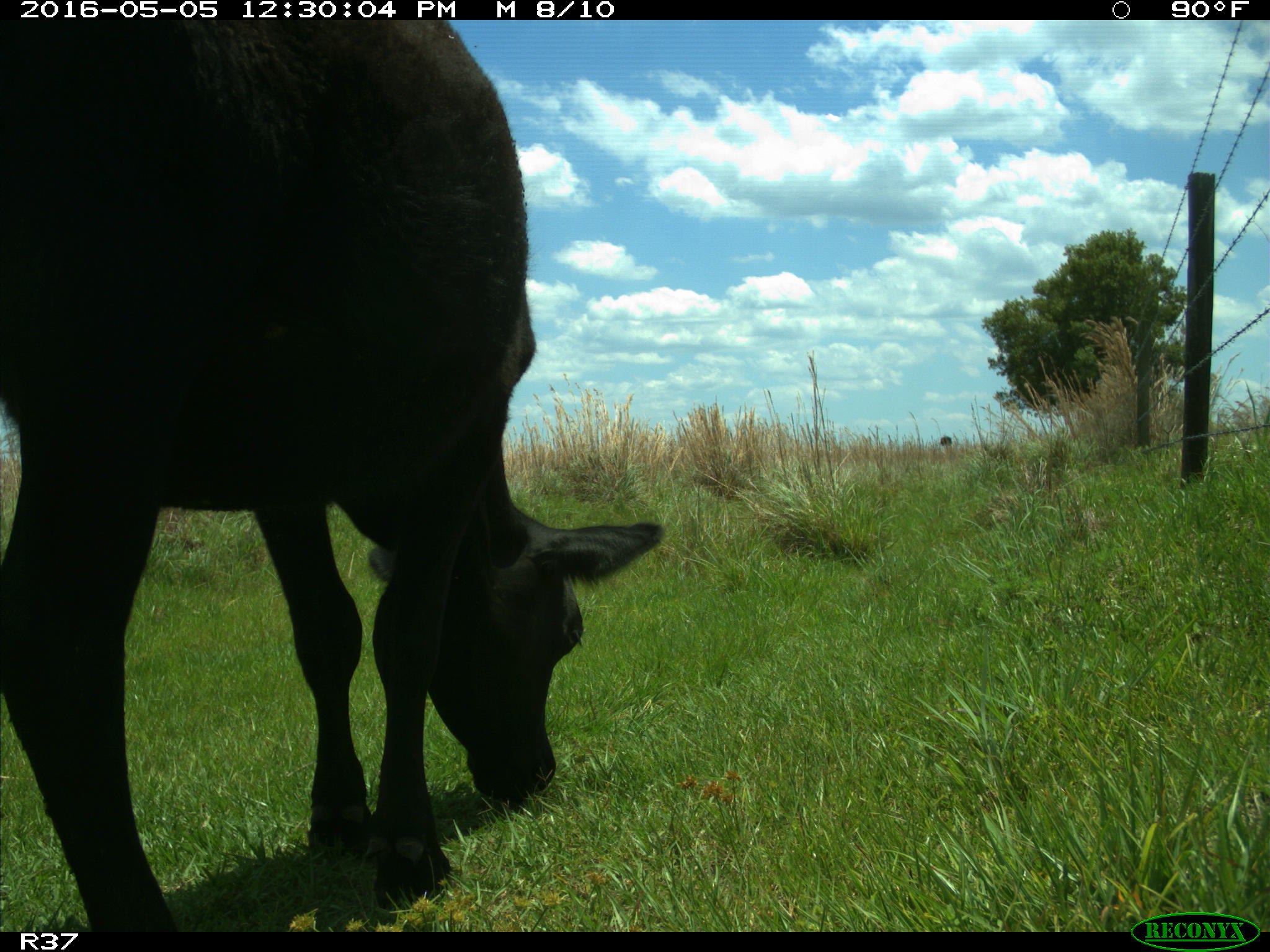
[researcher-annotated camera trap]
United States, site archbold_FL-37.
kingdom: Animalia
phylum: Chordata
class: Mammalia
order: Artiodactyla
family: Bovidae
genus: Bos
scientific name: Bos taurus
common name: domestic cow